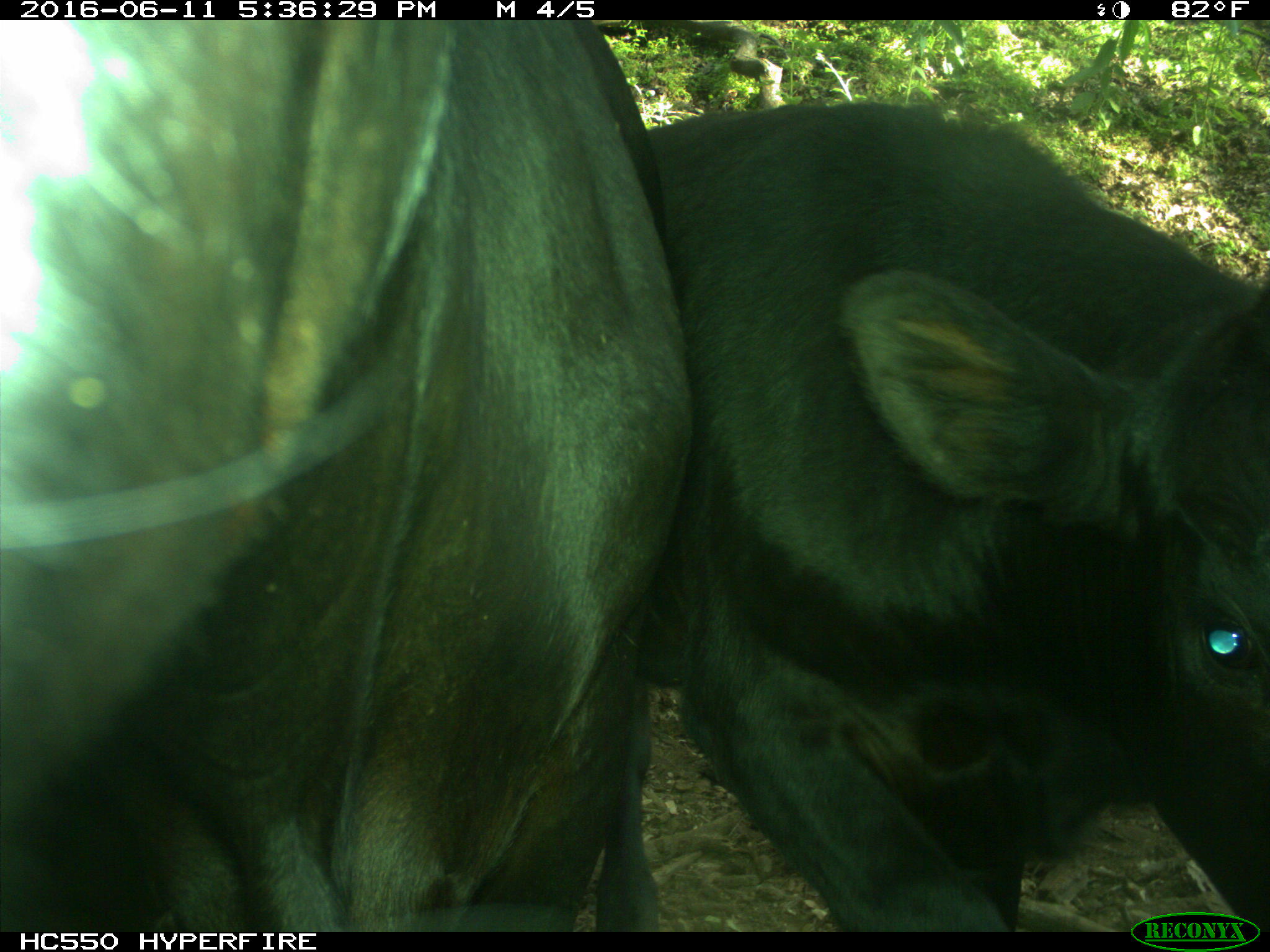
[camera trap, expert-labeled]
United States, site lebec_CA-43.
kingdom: Animalia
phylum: Chordata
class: Mammalia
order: Artiodactyla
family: Bovidae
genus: Bos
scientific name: Bos taurus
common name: domestic cow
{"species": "Bos taurus (domestic cow)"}